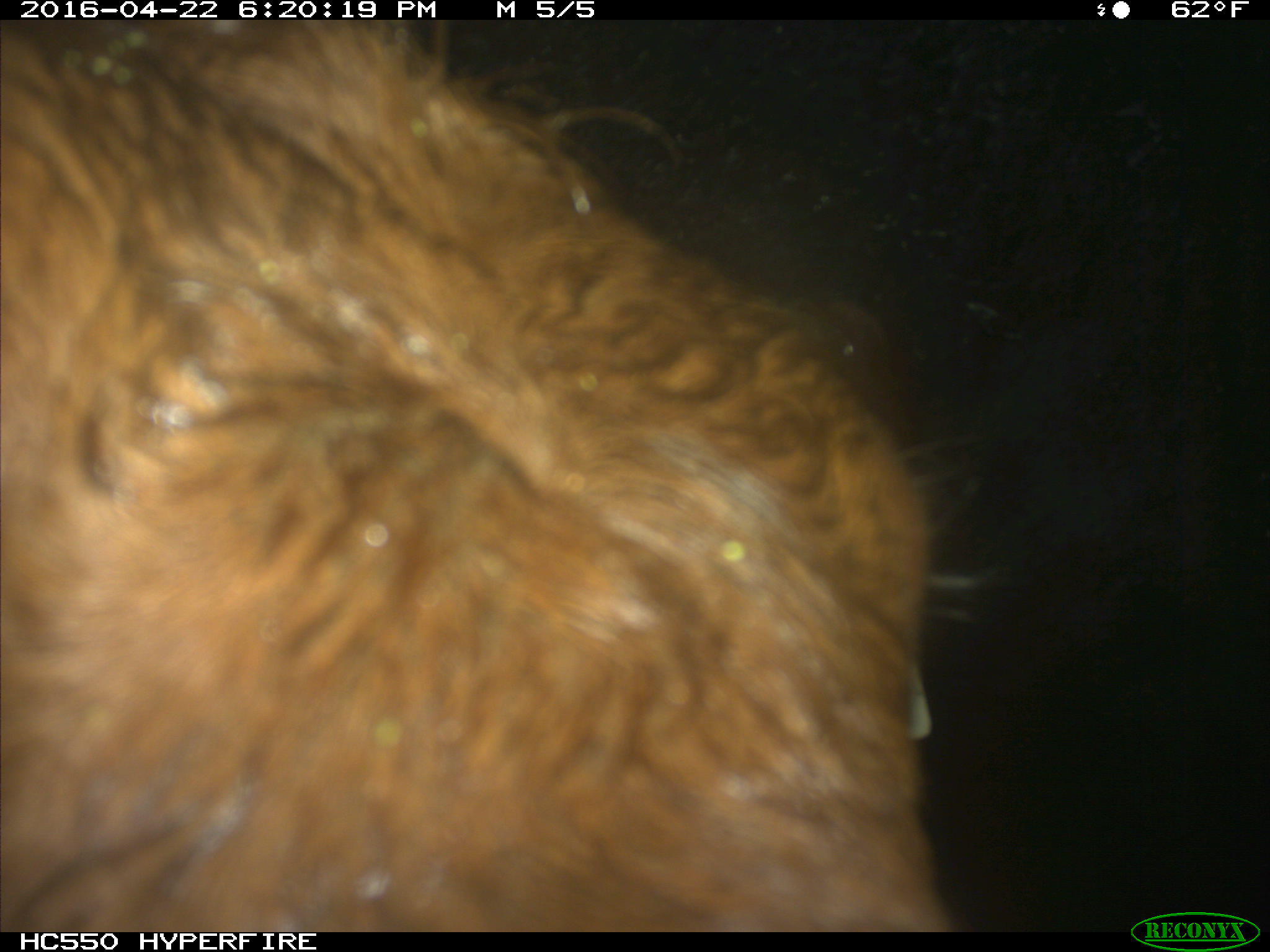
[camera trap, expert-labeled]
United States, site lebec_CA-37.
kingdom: Animalia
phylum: Chordata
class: Mammalia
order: Artiodactyla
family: Bovidae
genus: Bos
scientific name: Bos taurus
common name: domestic cow